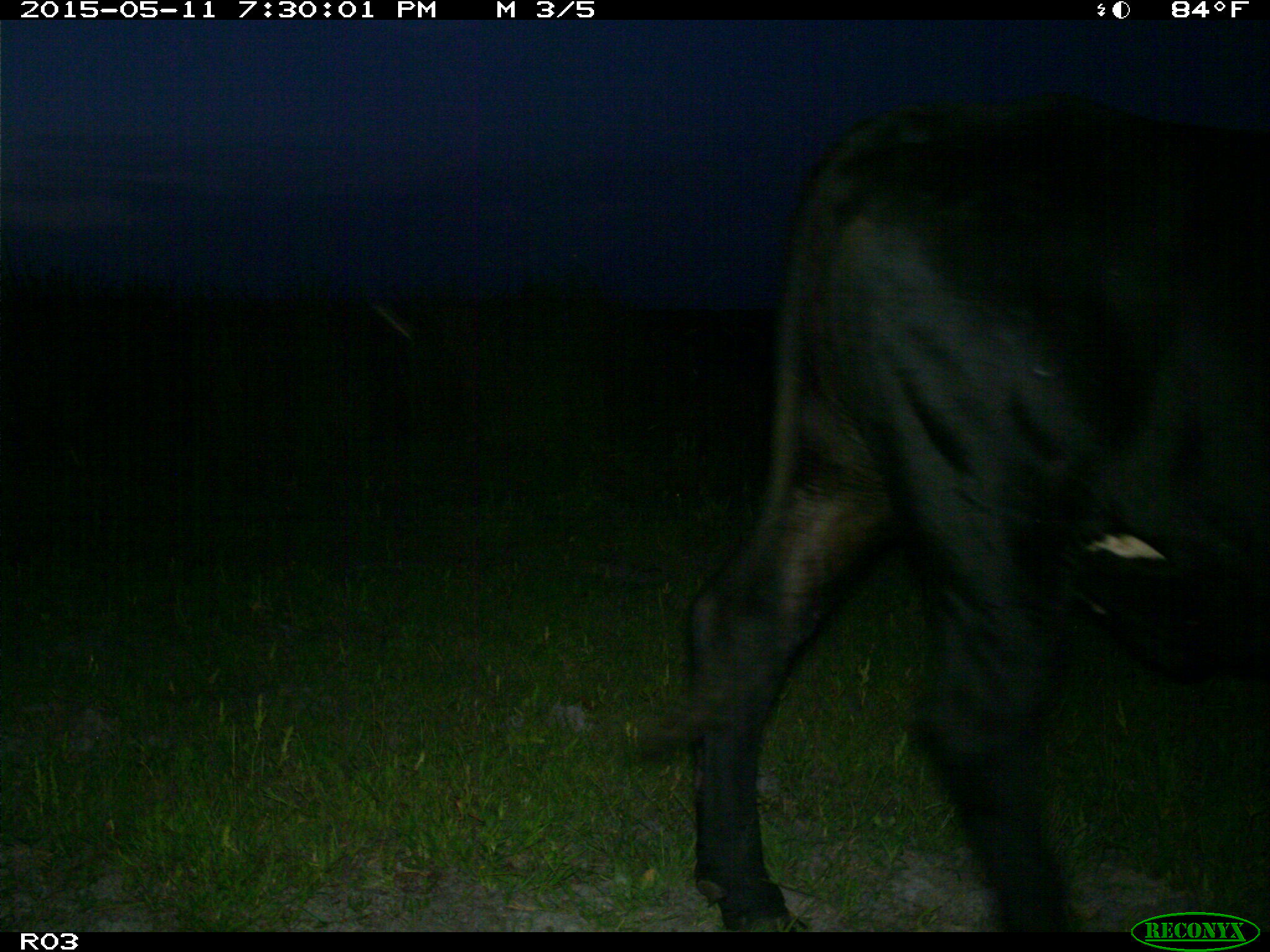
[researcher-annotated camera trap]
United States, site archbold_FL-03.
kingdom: Animalia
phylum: Chordata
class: Mammalia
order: Artiodactyla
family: Bovidae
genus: Bos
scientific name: Bos taurus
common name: domestic cow